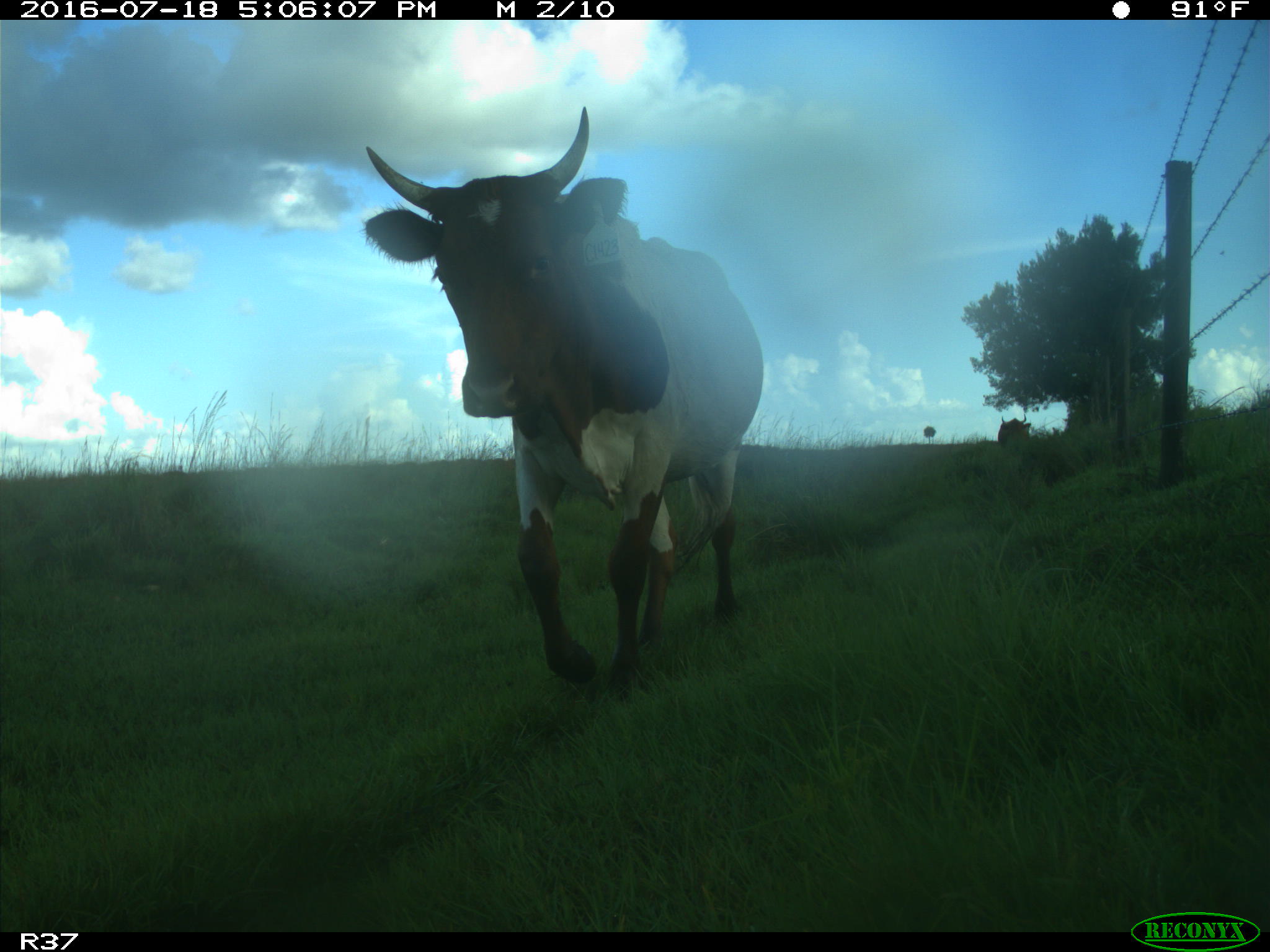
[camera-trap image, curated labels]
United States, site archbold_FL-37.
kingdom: Animalia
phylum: Chordata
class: Mammalia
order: Artiodactyla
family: Bovidae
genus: Bos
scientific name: Bos taurus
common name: domestic cow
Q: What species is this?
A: Bos taurus (domestic cow).